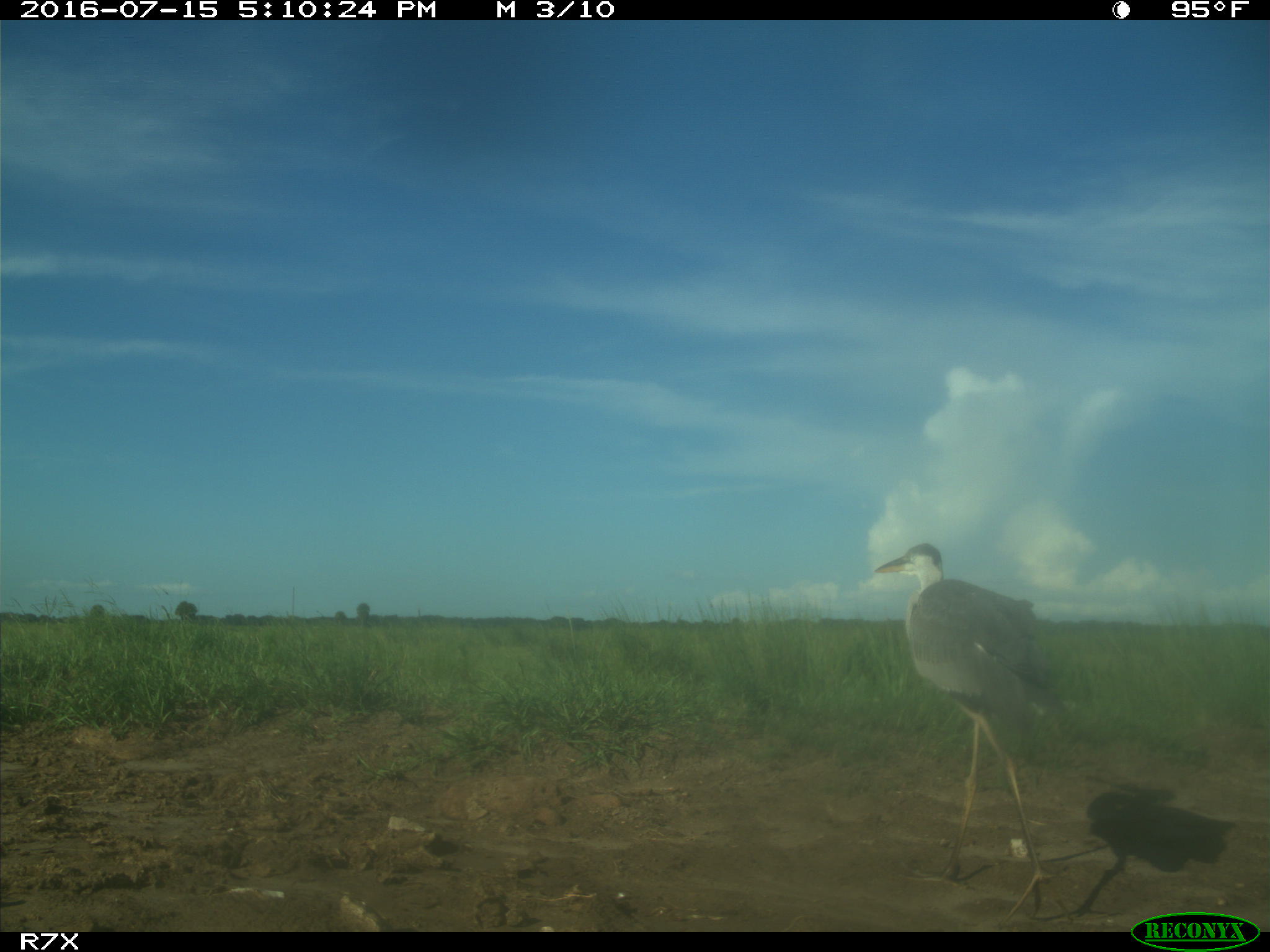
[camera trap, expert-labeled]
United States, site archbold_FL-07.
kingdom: Animalia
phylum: Chordata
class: Aves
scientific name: Aves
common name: birds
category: unidentified bird